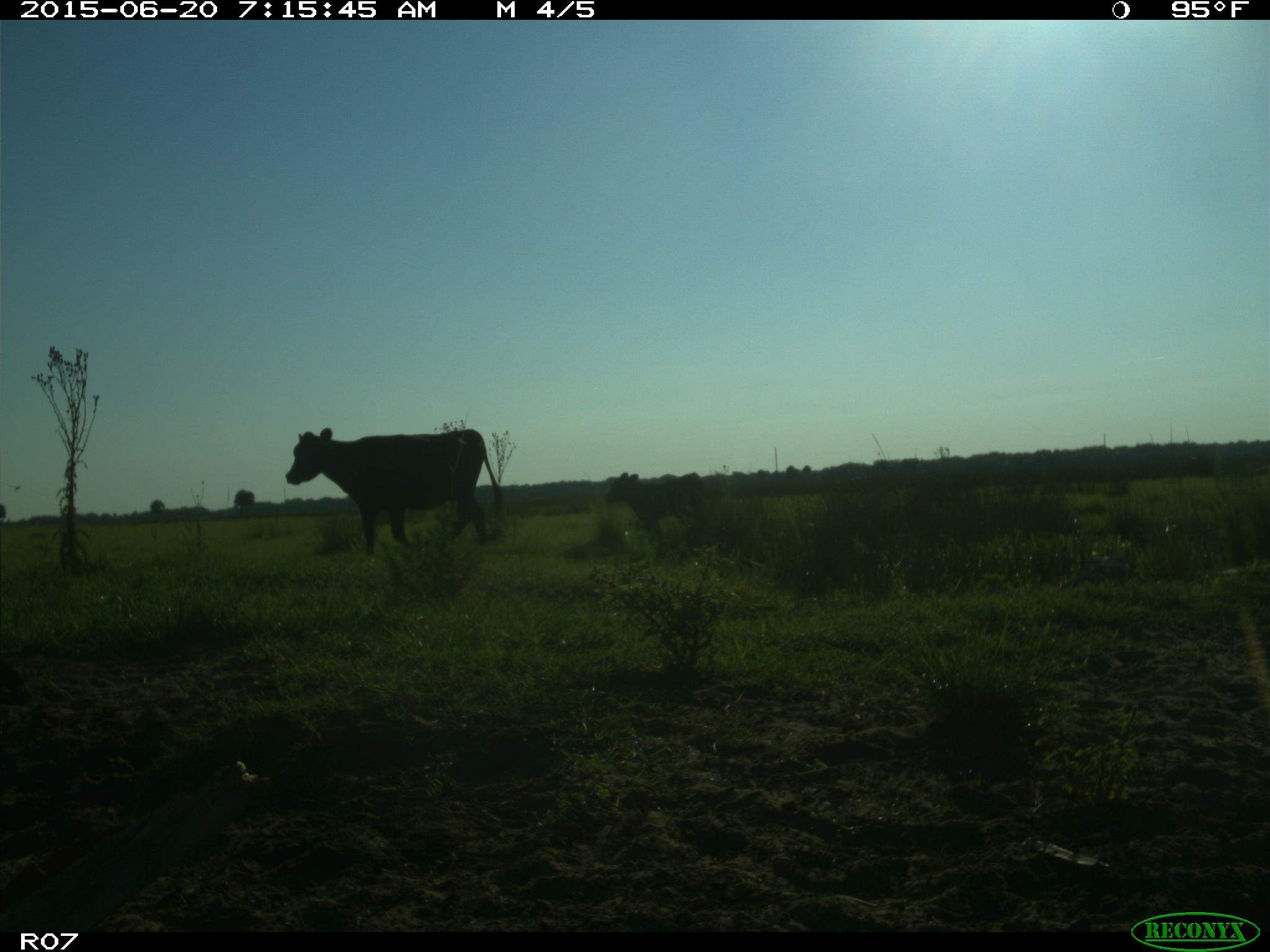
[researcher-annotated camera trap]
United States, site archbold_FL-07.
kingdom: Animalia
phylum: Chordata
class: Mammalia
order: Artiodactyla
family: Bovidae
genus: Bos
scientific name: Bos taurus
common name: domestic cow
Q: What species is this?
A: Bos taurus (domestic cow).